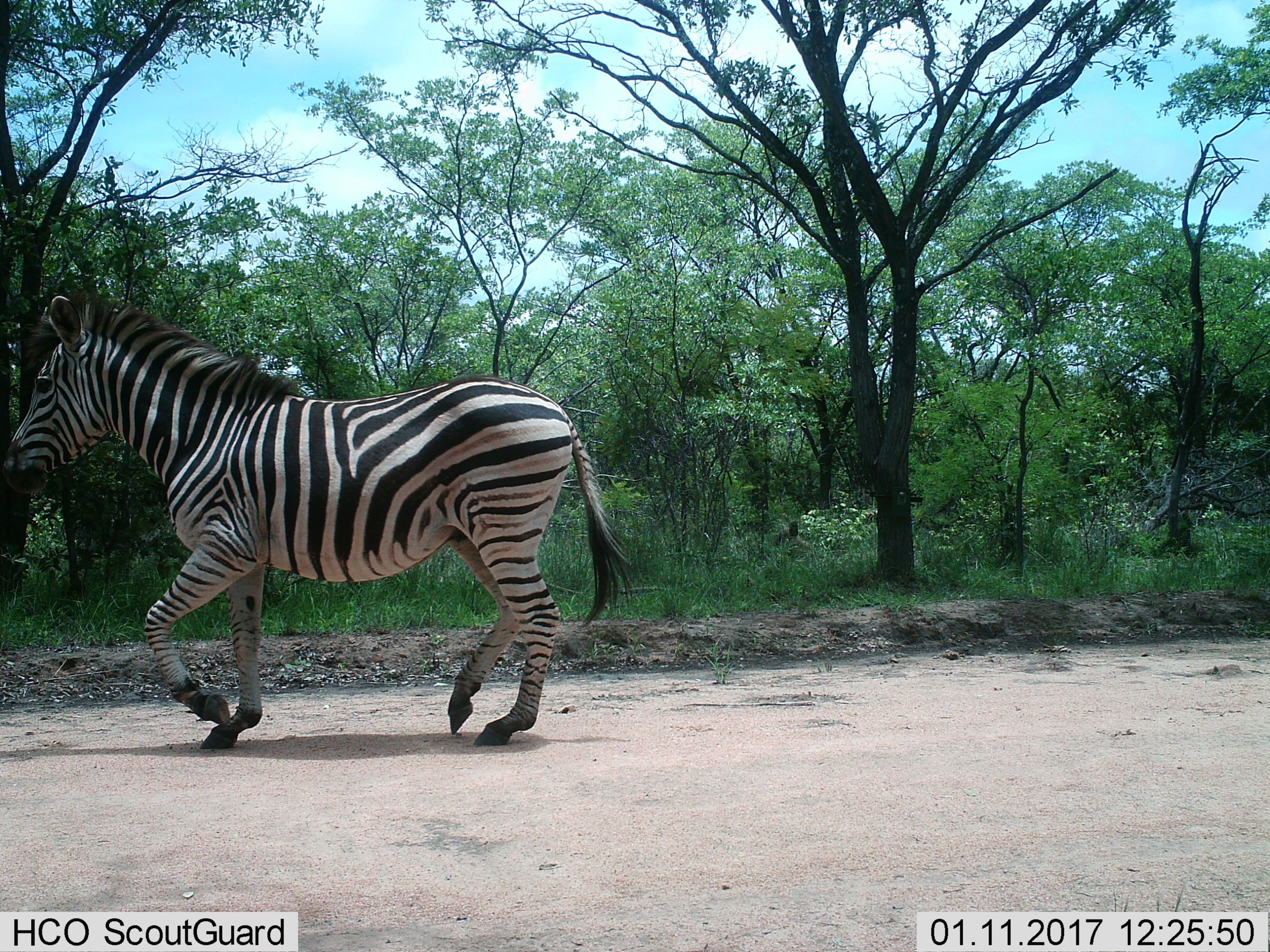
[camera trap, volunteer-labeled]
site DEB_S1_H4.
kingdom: Animalia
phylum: Chordata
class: Mammalia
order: Perissodactyla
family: Equidae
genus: Equus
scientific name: Equus quagga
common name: plains zebra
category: zebraplains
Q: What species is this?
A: Zebraplains (plains zebra) (Equus quagga).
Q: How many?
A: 1.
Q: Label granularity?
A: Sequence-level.